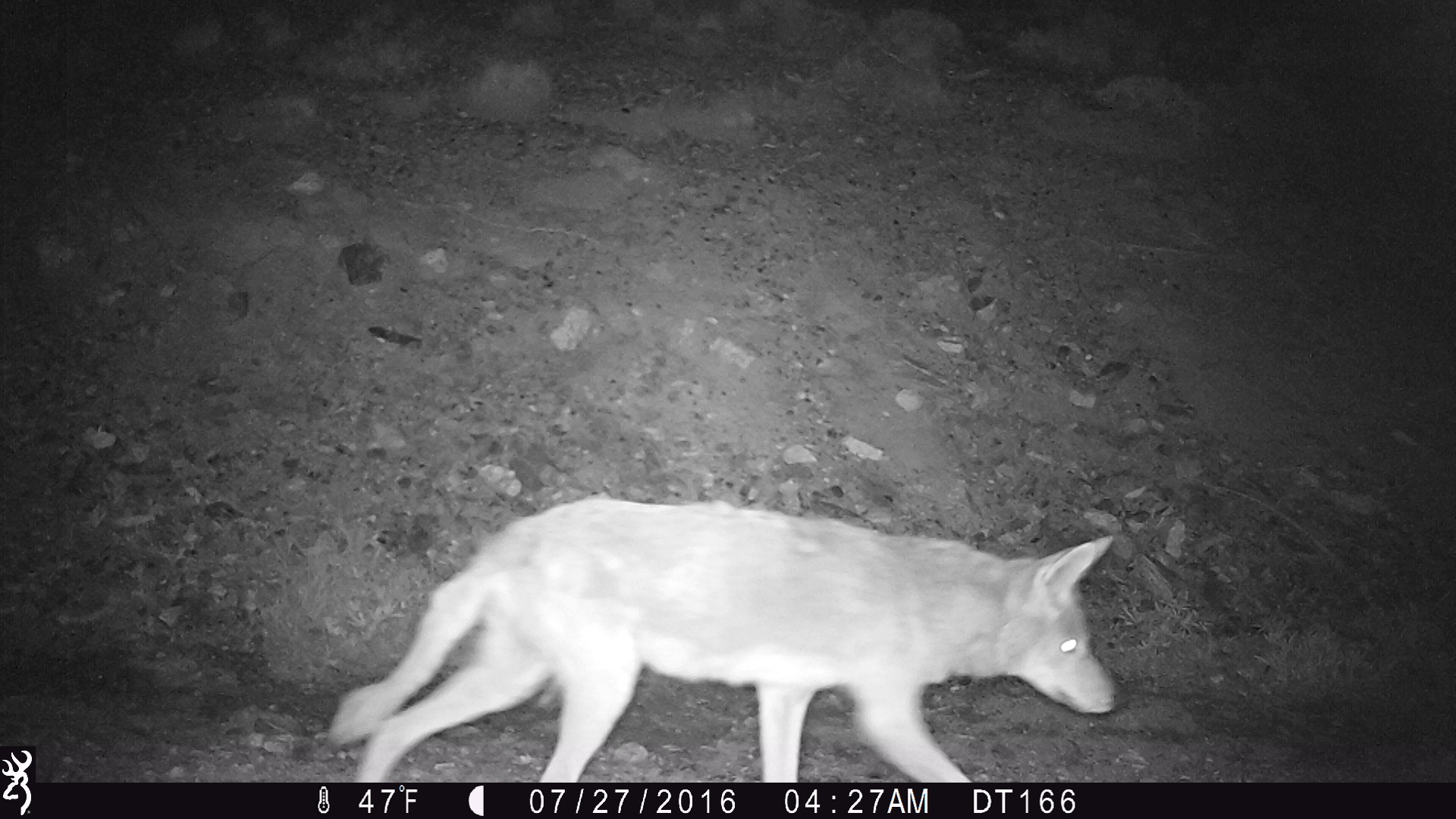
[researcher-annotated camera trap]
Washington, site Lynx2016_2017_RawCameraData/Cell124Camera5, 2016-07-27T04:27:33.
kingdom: Animalia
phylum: Chordata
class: Mammalia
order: Carnivora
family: Canidae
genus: Canis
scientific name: Canis latrans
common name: coyote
Canis latrans (coyote). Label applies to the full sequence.